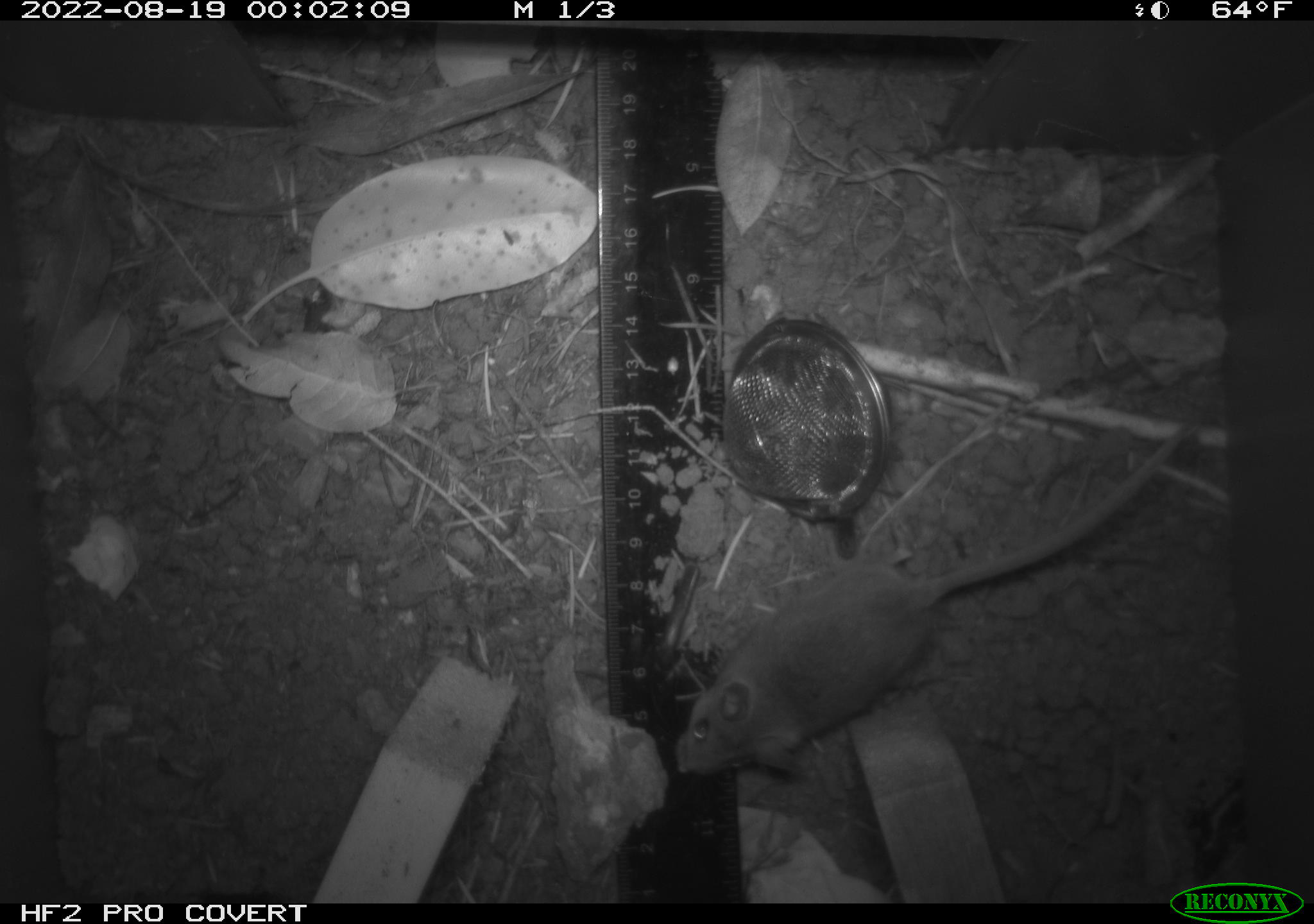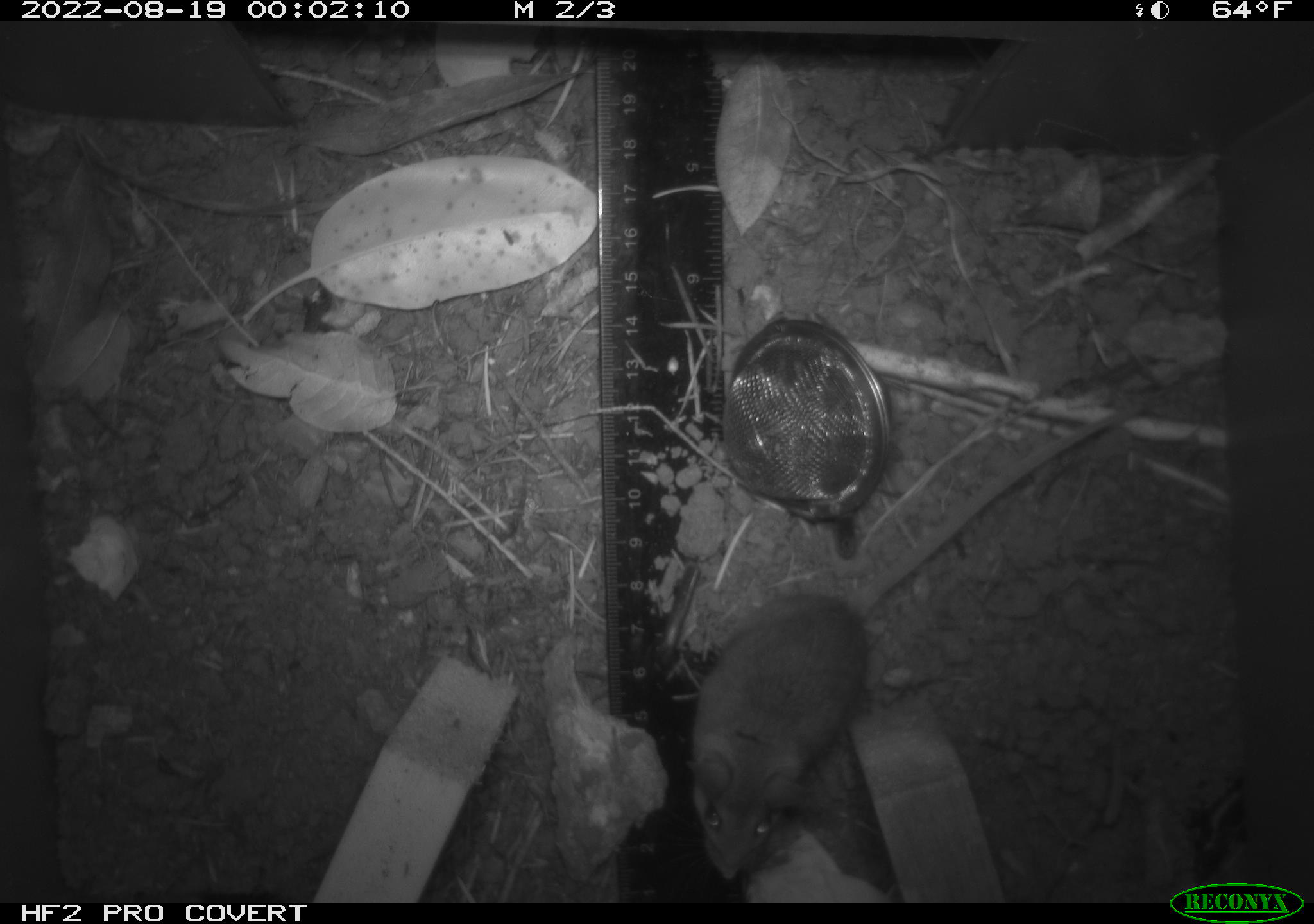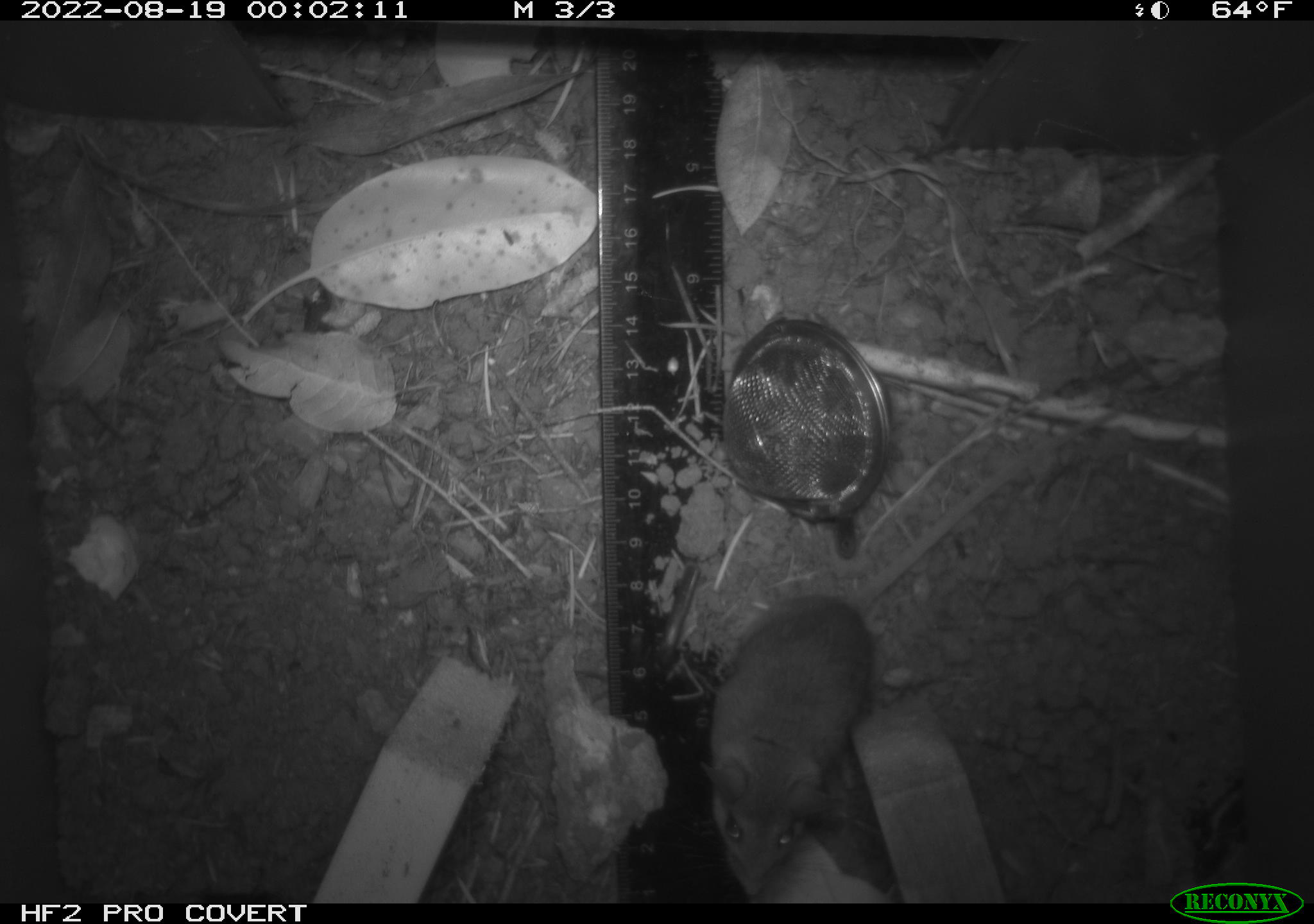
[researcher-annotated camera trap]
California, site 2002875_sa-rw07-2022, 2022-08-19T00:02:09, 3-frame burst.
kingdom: Animalia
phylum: Chordata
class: Mammalia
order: Rodentia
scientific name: Rodentia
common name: mouse species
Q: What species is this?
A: Mouse species (Rodentia).